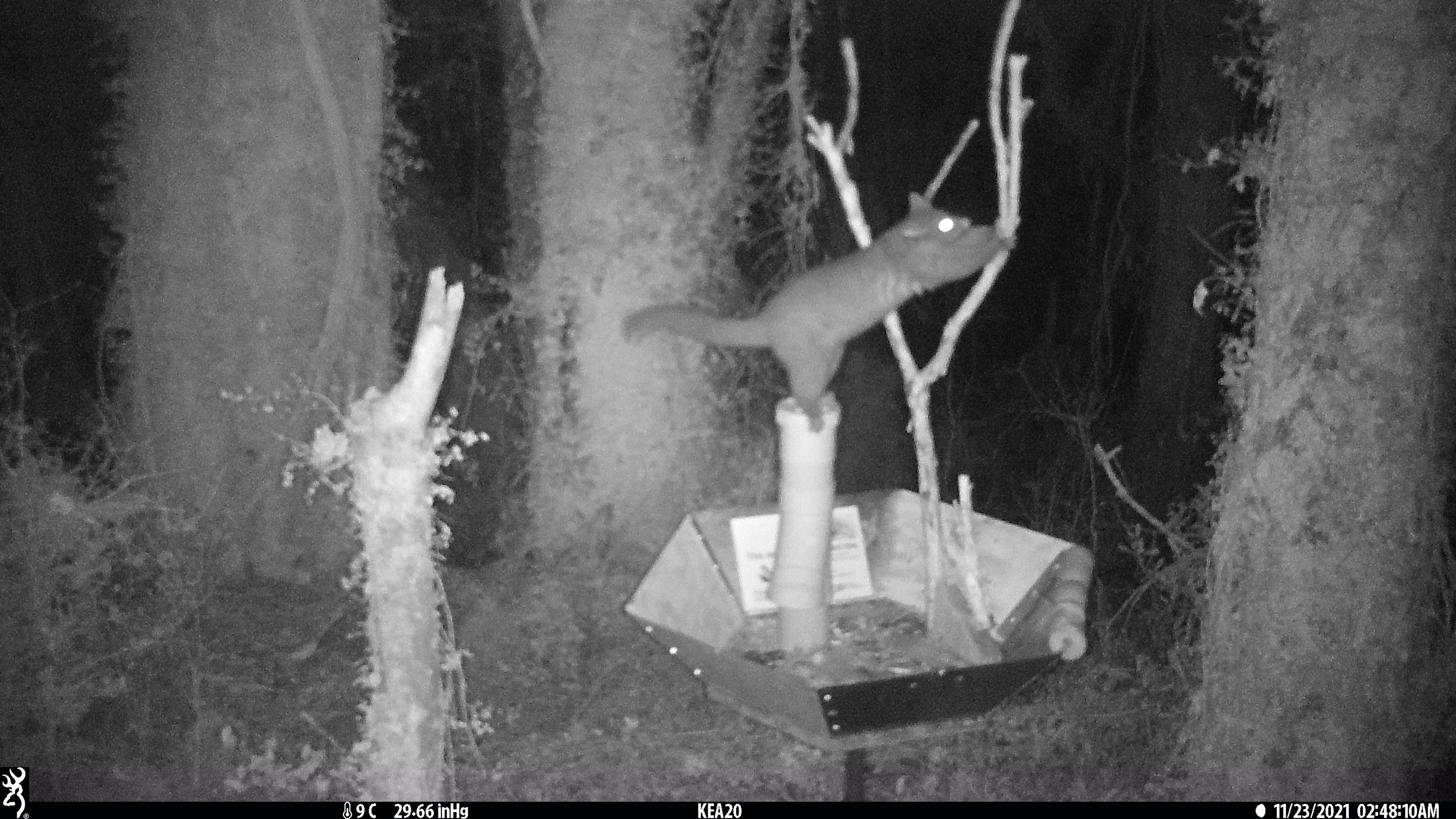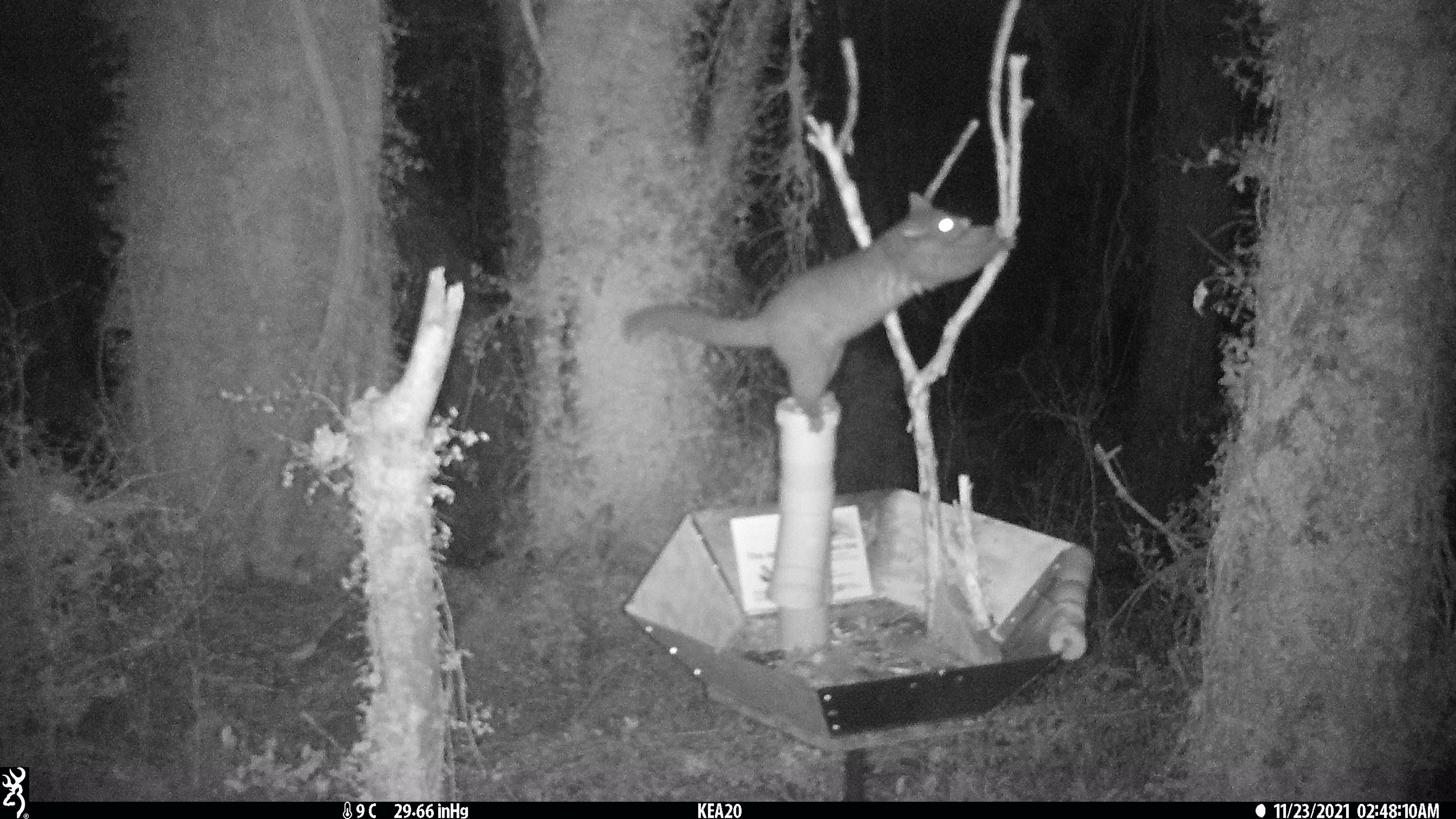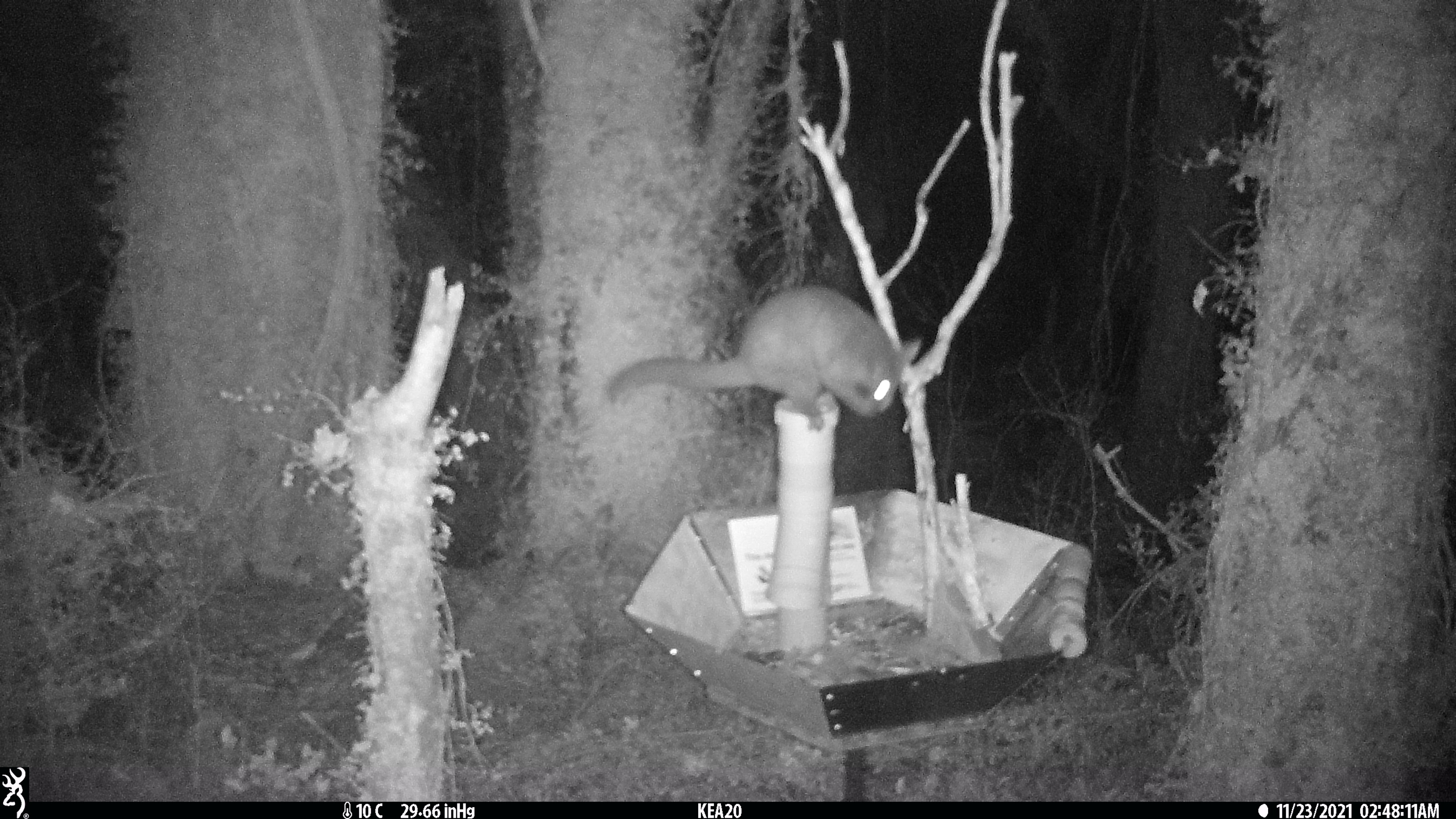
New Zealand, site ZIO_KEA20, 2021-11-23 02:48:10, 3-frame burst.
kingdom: Animalia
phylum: Chordata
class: Mammalia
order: Diprotodontia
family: Phalangeridae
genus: Trichosurus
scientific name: Trichosurus vulpecula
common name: common brushtail possum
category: possum